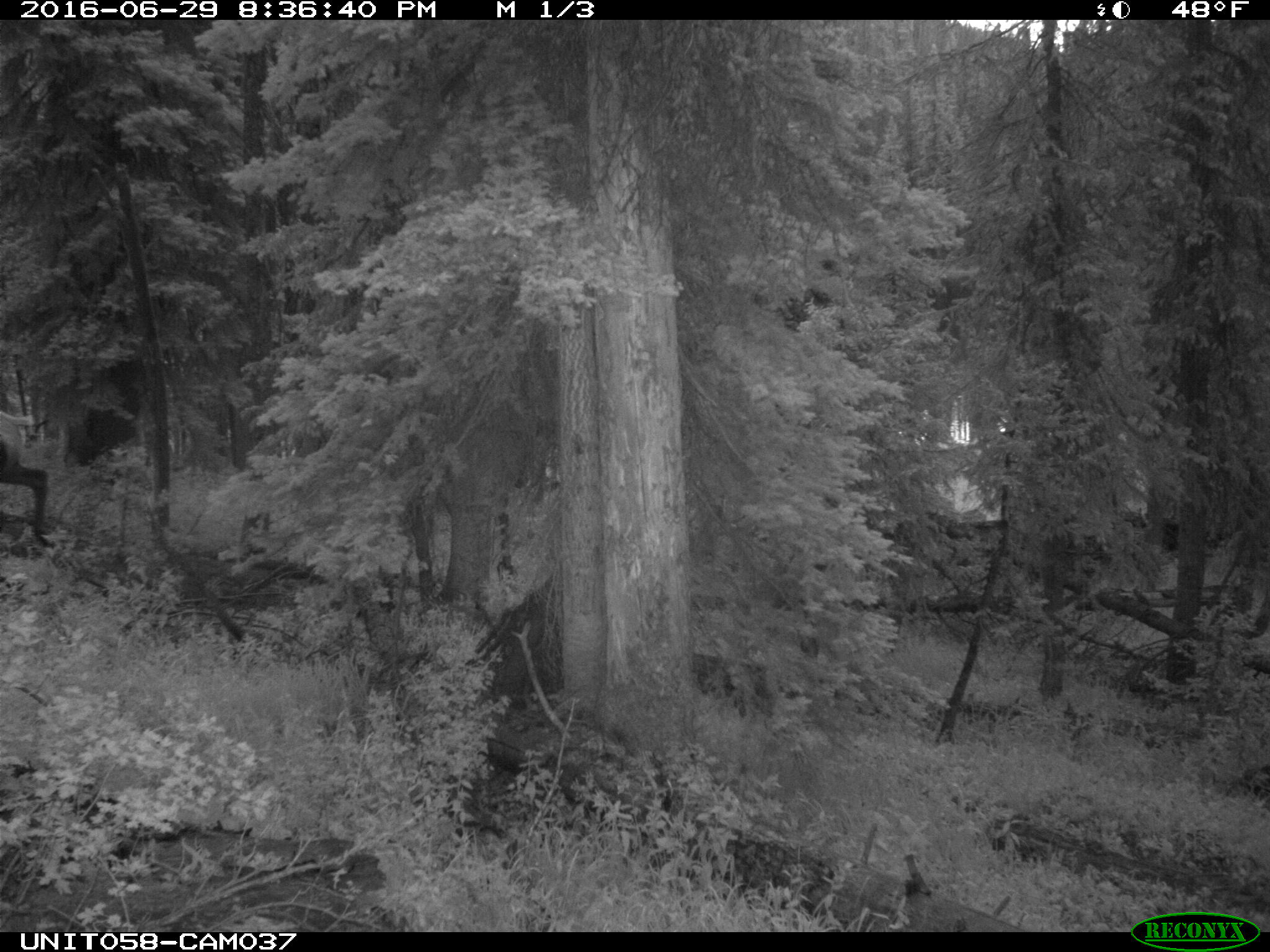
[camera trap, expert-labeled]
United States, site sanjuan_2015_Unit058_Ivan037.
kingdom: Animalia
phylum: Chordata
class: Mammalia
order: Artiodactyla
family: Cervidae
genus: Cervus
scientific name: Cervus elaphus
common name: red deer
Cervus elaphus (red deer).